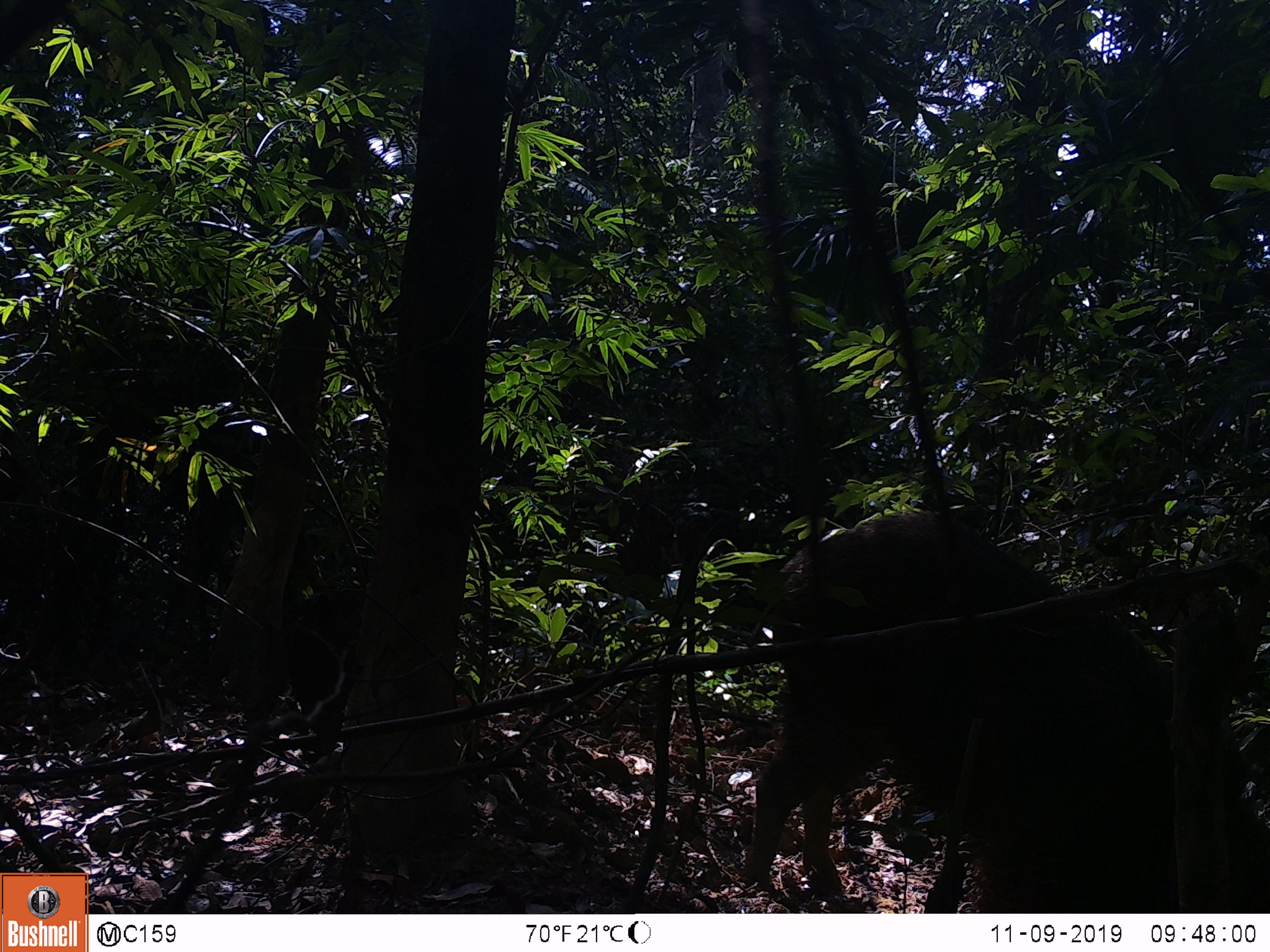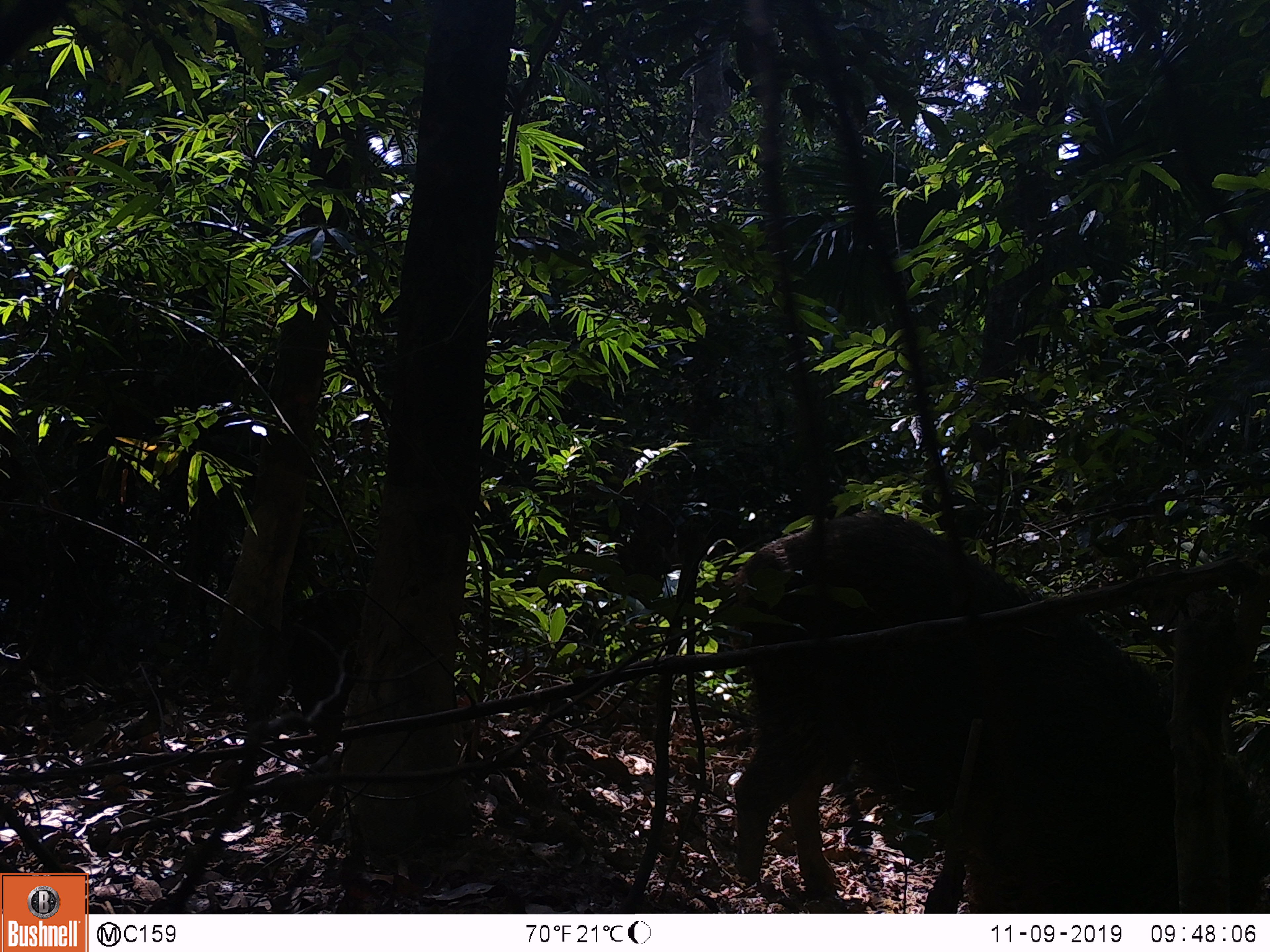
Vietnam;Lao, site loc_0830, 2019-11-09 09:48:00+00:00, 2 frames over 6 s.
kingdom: Animalia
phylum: Chordata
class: Mammalia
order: Artiodactyla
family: Suidae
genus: Sus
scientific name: Sus scrofa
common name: eurasian wild pig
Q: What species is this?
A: Eurasian wild pig (Sus scrofa).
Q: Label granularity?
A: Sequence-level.